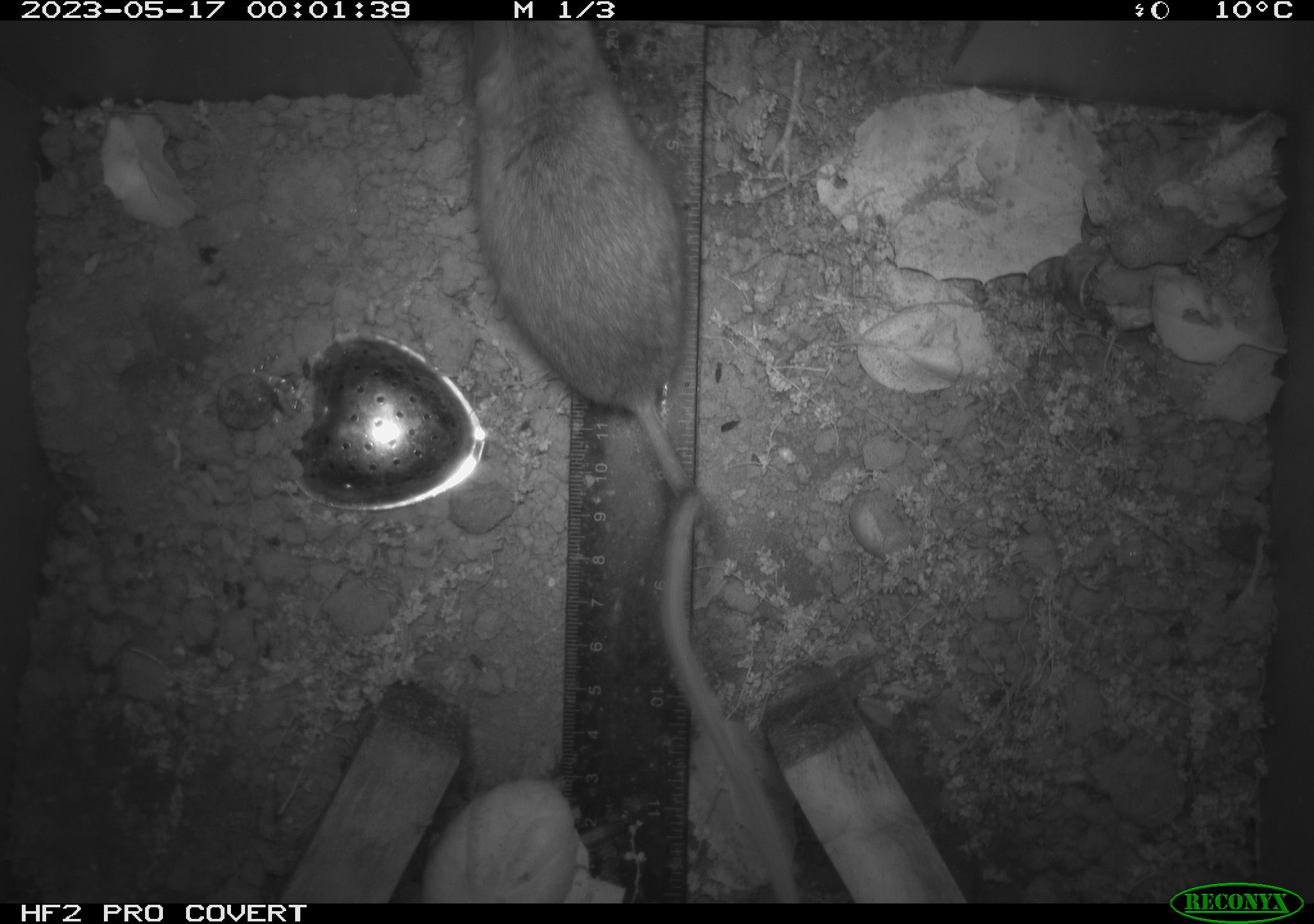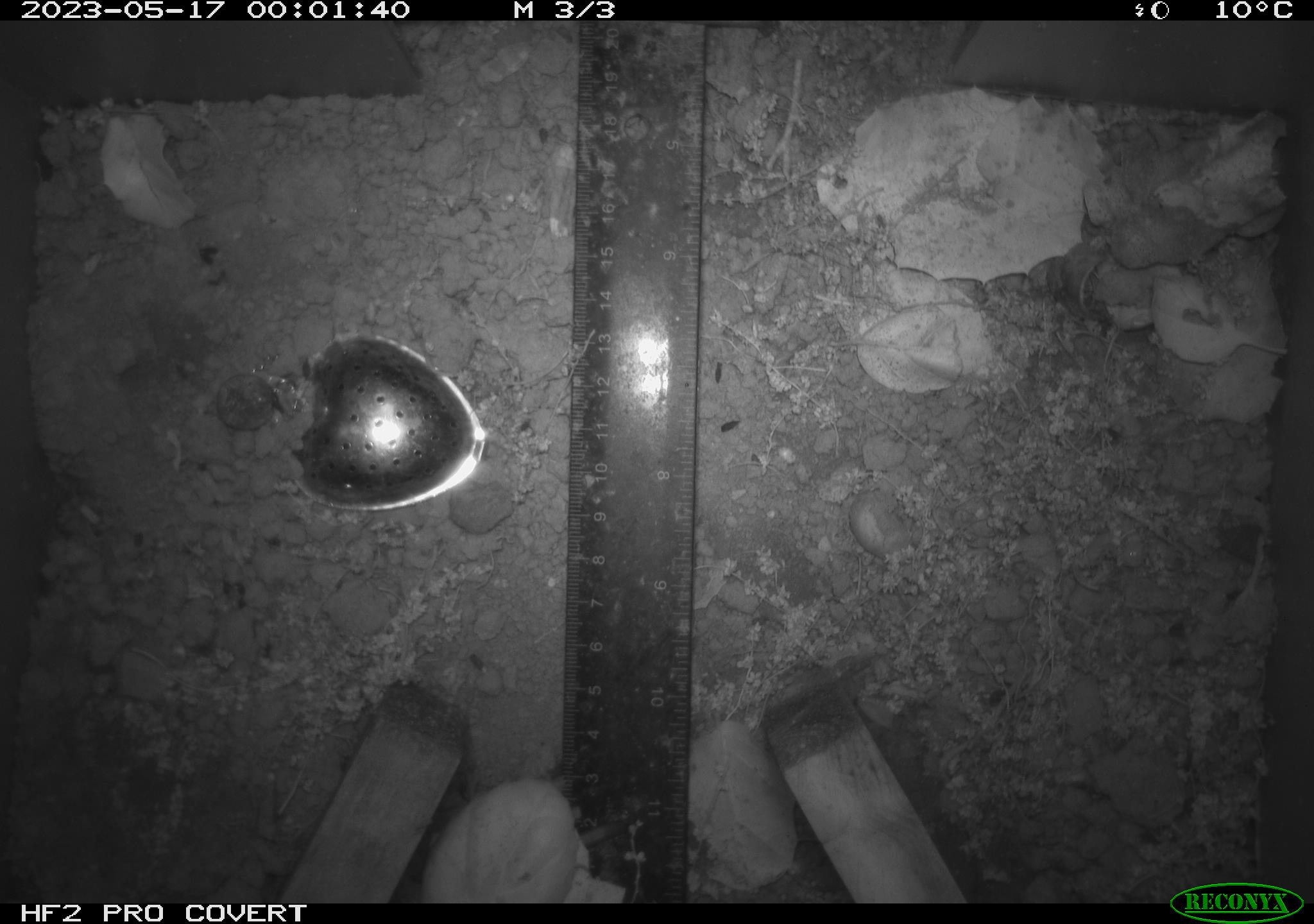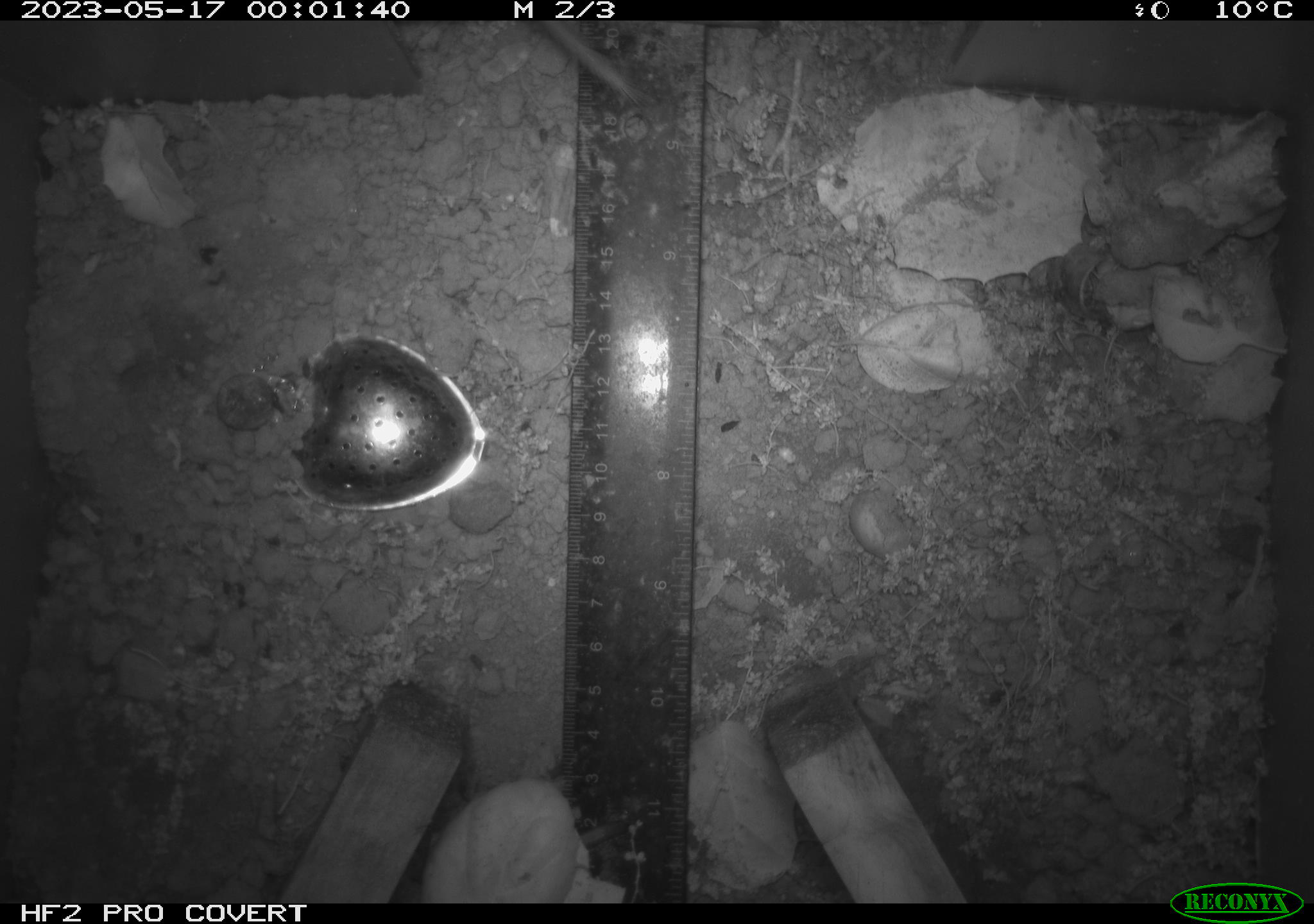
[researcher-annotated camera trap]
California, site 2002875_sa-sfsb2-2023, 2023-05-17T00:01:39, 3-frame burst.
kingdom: Animalia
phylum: Chordata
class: Mammalia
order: Rodentia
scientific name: Rodentia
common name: mouse species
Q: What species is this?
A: Mouse species (Rodentia).